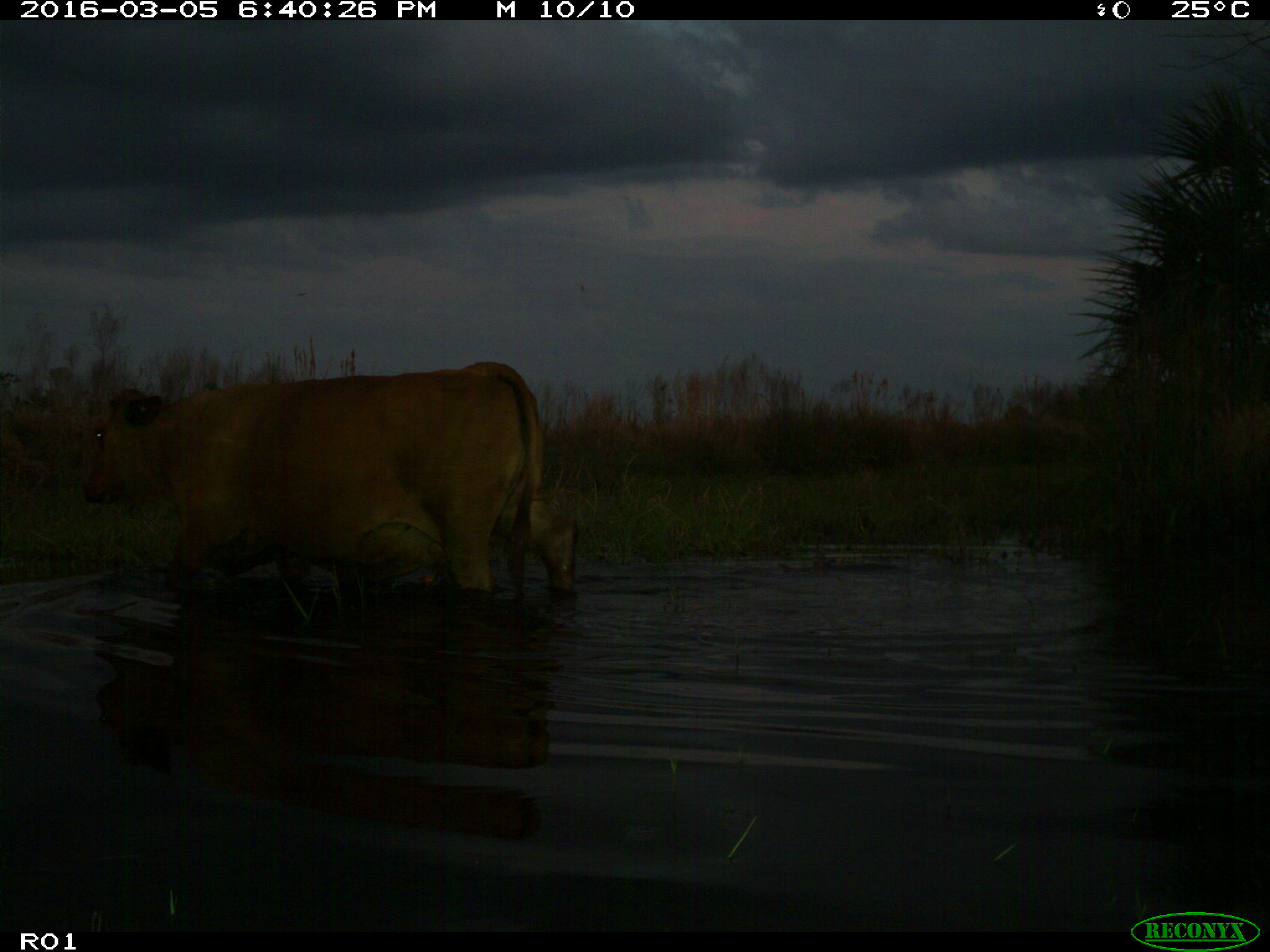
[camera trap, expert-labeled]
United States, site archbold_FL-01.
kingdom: Animalia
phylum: Chordata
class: Mammalia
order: Artiodactyla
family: Bovidae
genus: Bos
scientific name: Bos taurus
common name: domestic cow